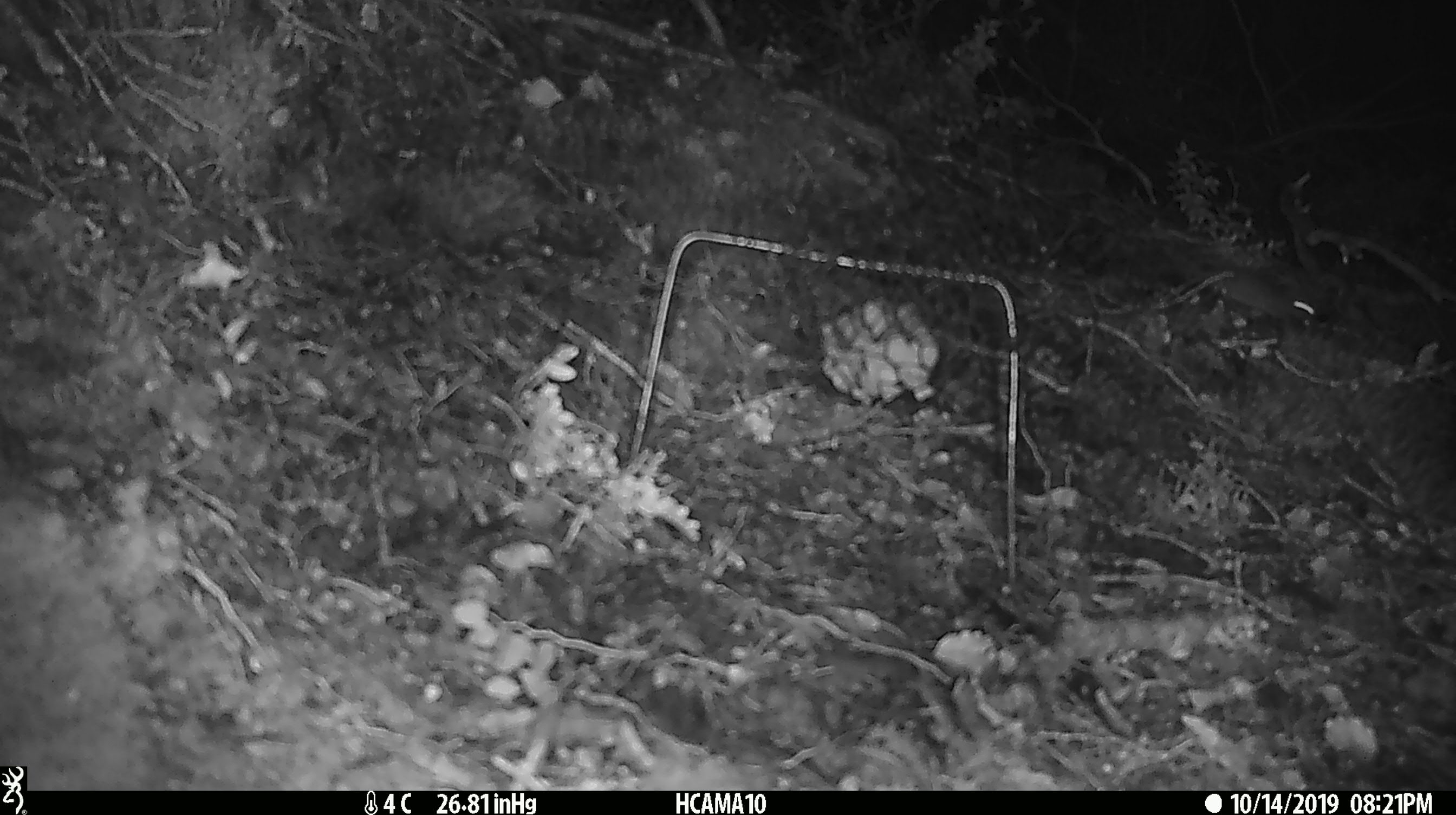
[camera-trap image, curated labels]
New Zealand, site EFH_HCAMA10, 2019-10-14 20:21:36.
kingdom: Animalia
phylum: Chordata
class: Mammalia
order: Rodentia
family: Muridae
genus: Mus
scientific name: Mus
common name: mouse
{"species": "mouse (Mus)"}